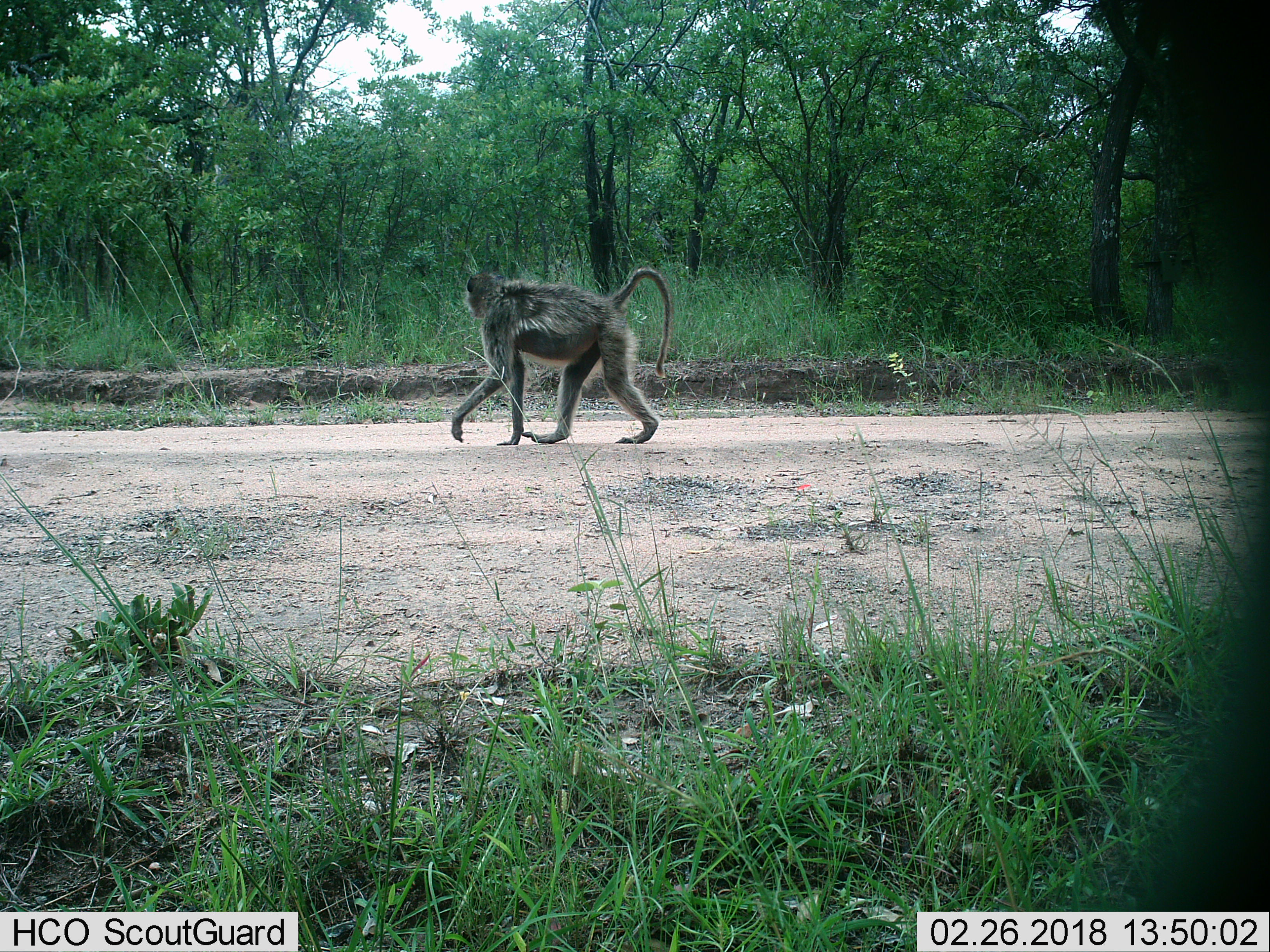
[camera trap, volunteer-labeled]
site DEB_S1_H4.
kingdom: Animalia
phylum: Chordata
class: Mammalia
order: Primates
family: Cercopithecidae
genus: Papio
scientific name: Papio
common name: baboon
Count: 1.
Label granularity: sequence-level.